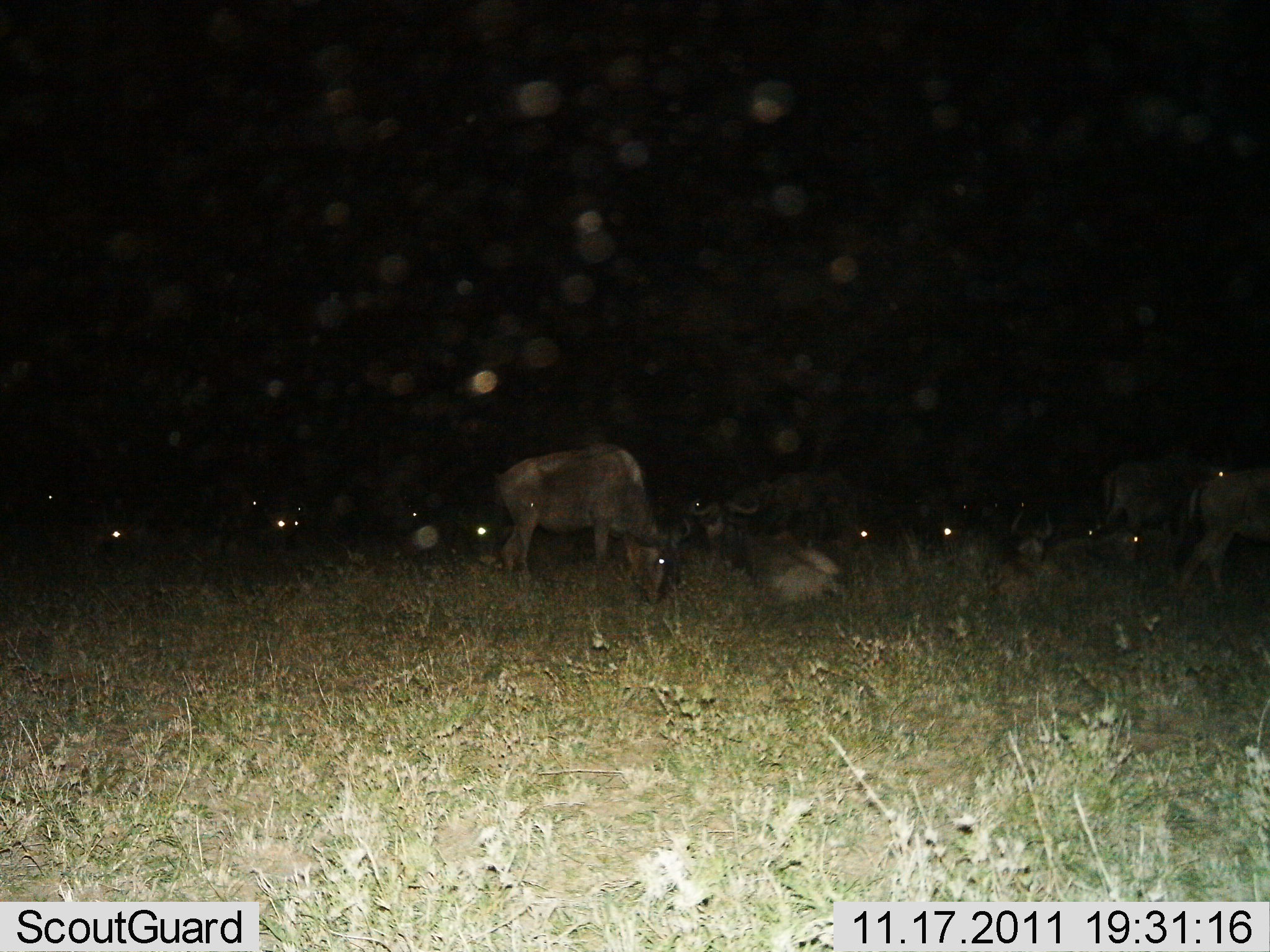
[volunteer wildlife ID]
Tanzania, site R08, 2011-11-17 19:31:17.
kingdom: Animalia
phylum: Chordata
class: Mammalia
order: Artiodactyla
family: Bovidae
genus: Connochaetes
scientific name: Connochaetes taurinus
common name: blue wildebeest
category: wildebeest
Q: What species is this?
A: Wildebeest (blue wildebeest) (Connochaetes taurinus).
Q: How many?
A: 11-50.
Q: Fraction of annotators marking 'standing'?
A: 45%.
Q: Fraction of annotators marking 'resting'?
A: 18%.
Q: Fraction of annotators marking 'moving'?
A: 9%.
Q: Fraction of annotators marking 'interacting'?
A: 0%.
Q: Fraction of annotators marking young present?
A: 0%.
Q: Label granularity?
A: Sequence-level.